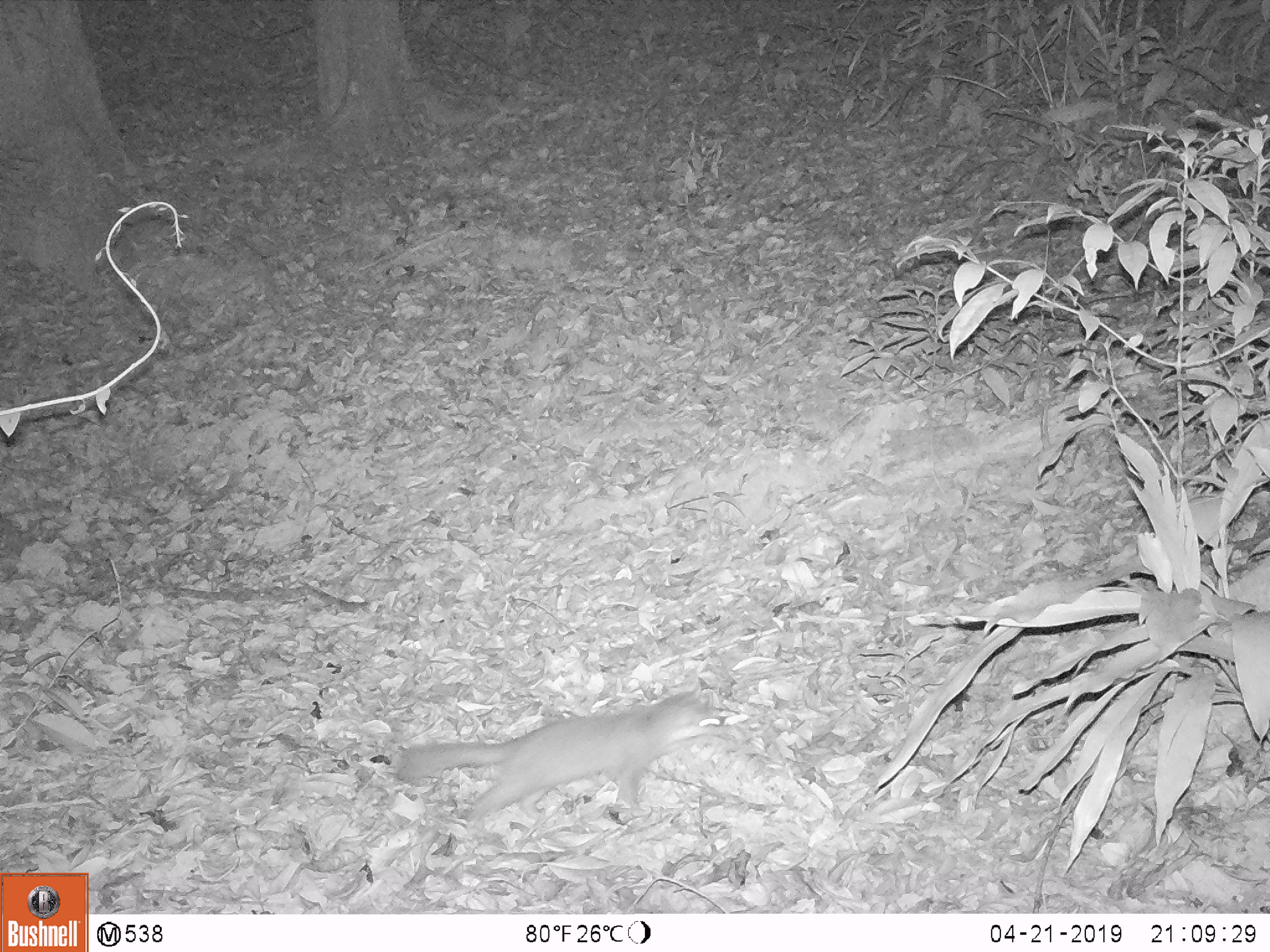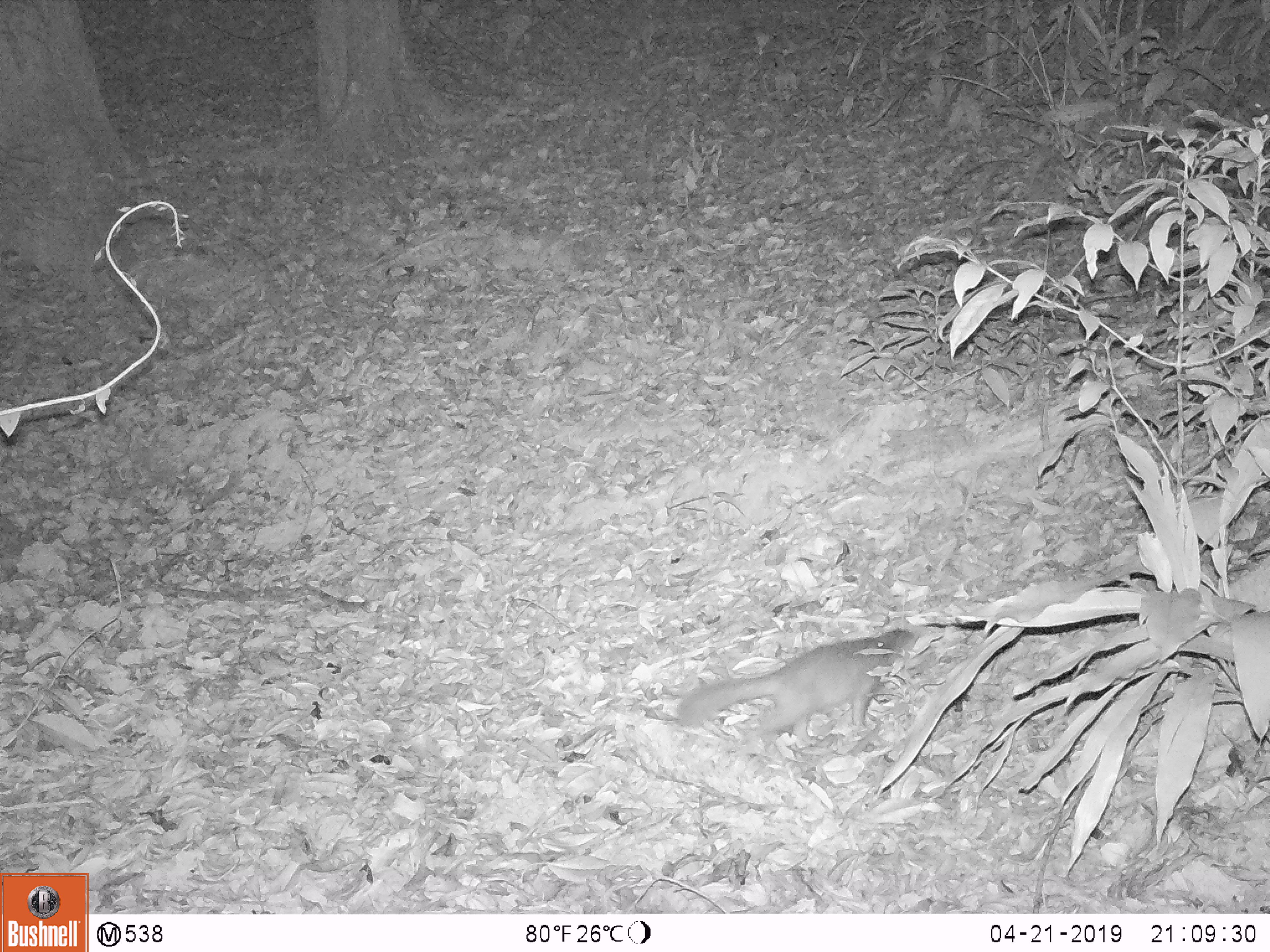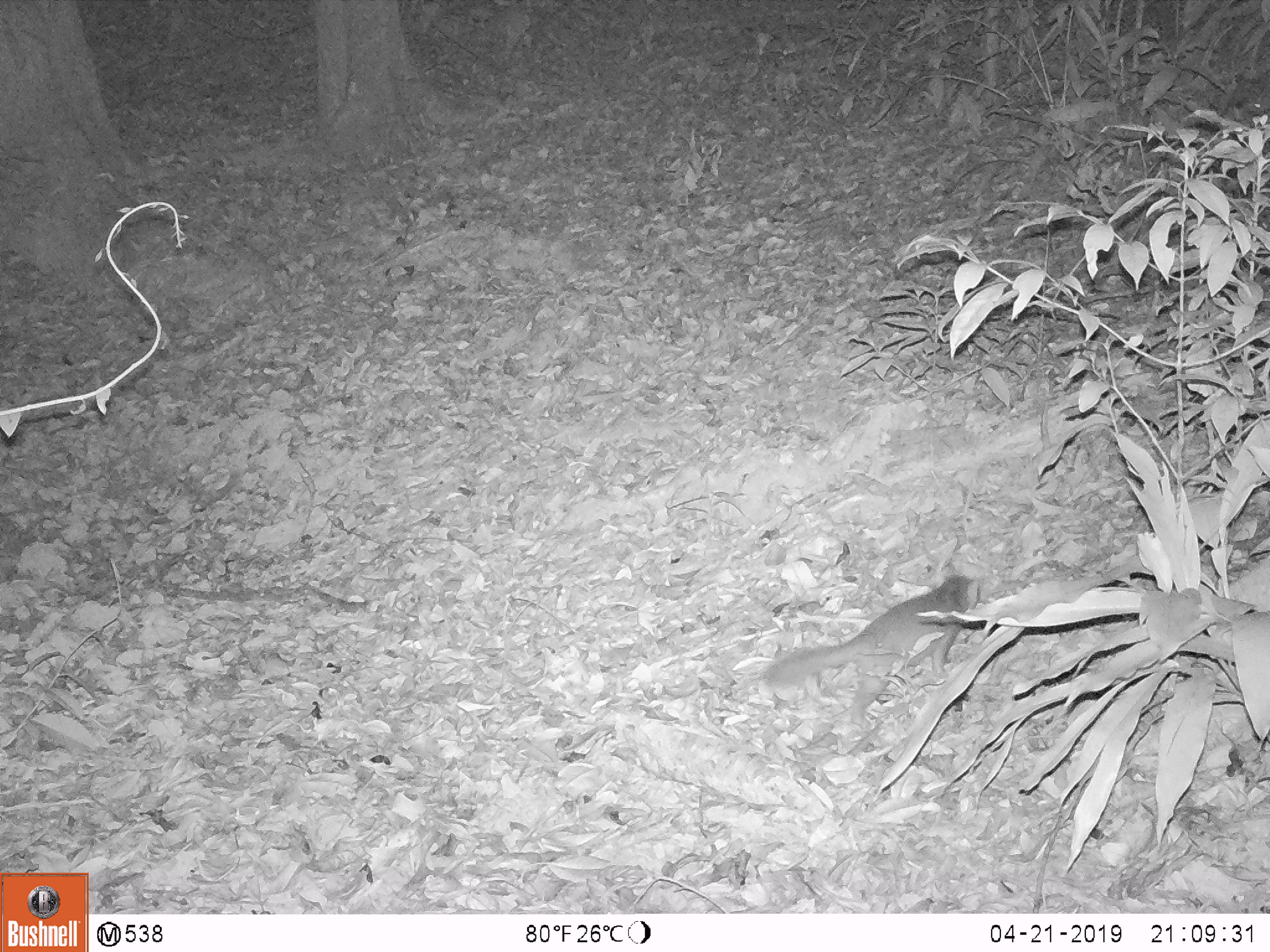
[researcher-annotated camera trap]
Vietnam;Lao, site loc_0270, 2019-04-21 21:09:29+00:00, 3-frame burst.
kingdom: Animalia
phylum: Chordata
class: Mammalia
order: Carnivora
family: Mustelidae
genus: Melogale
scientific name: Melogale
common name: ferret badger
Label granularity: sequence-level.